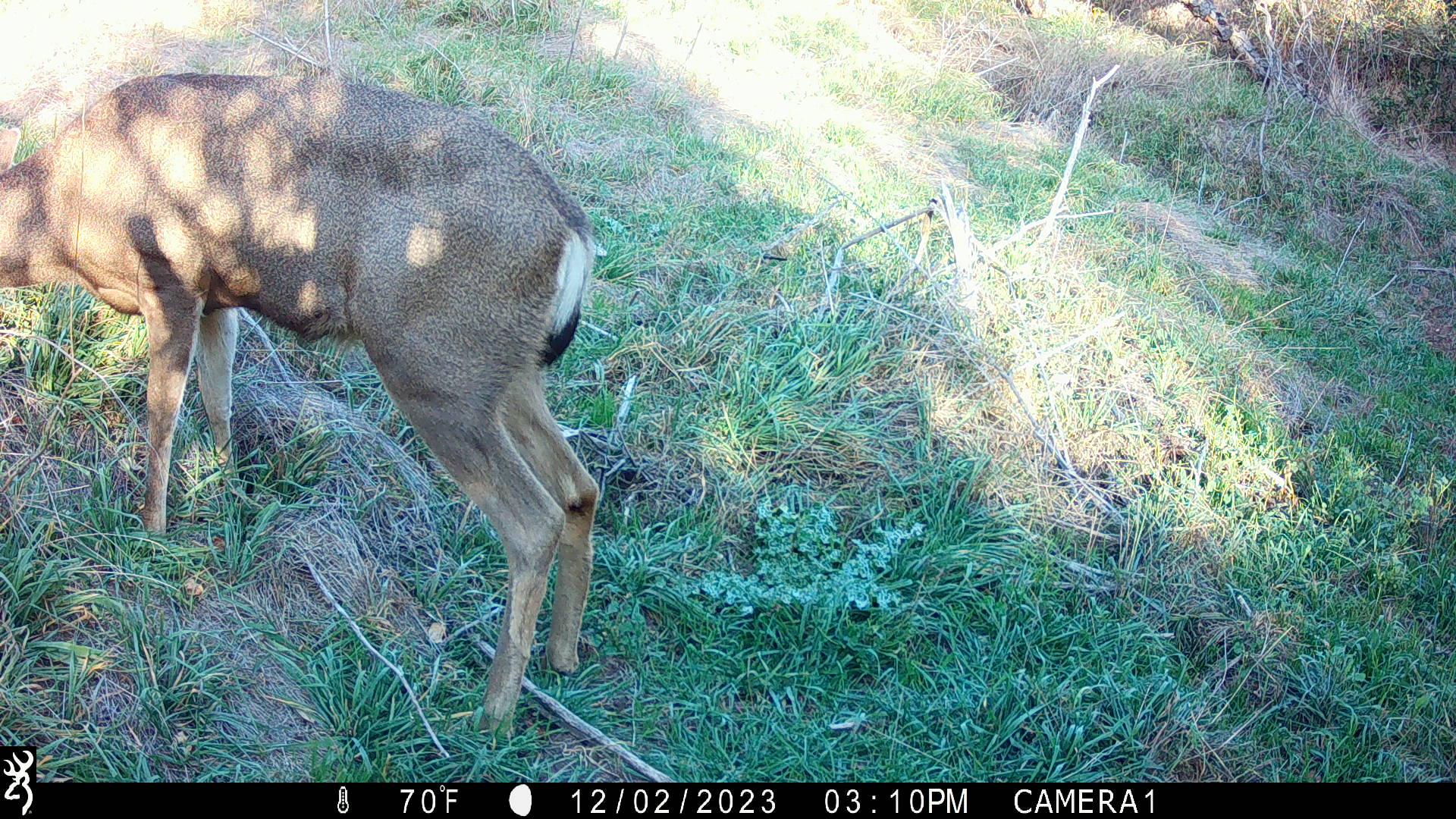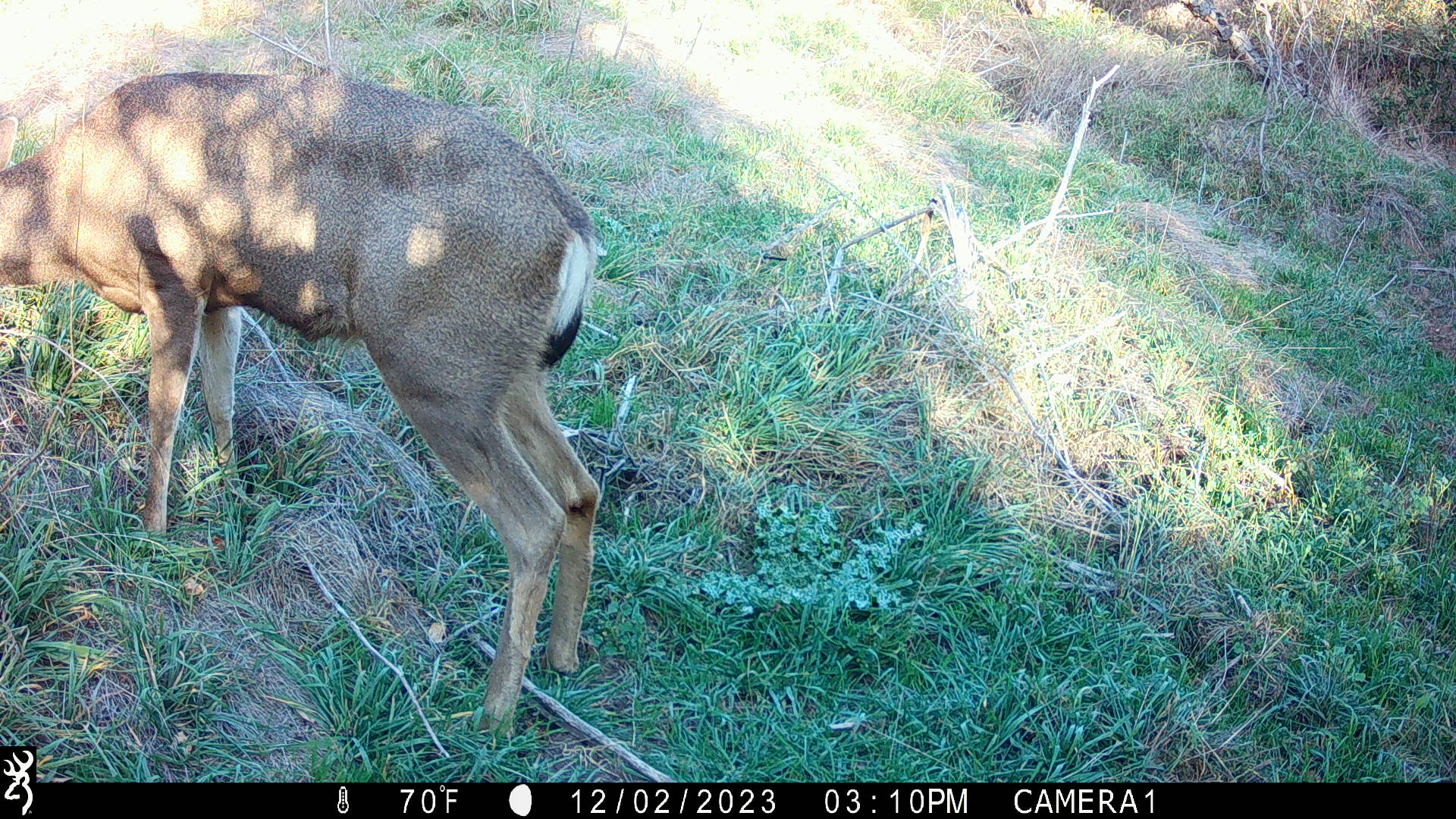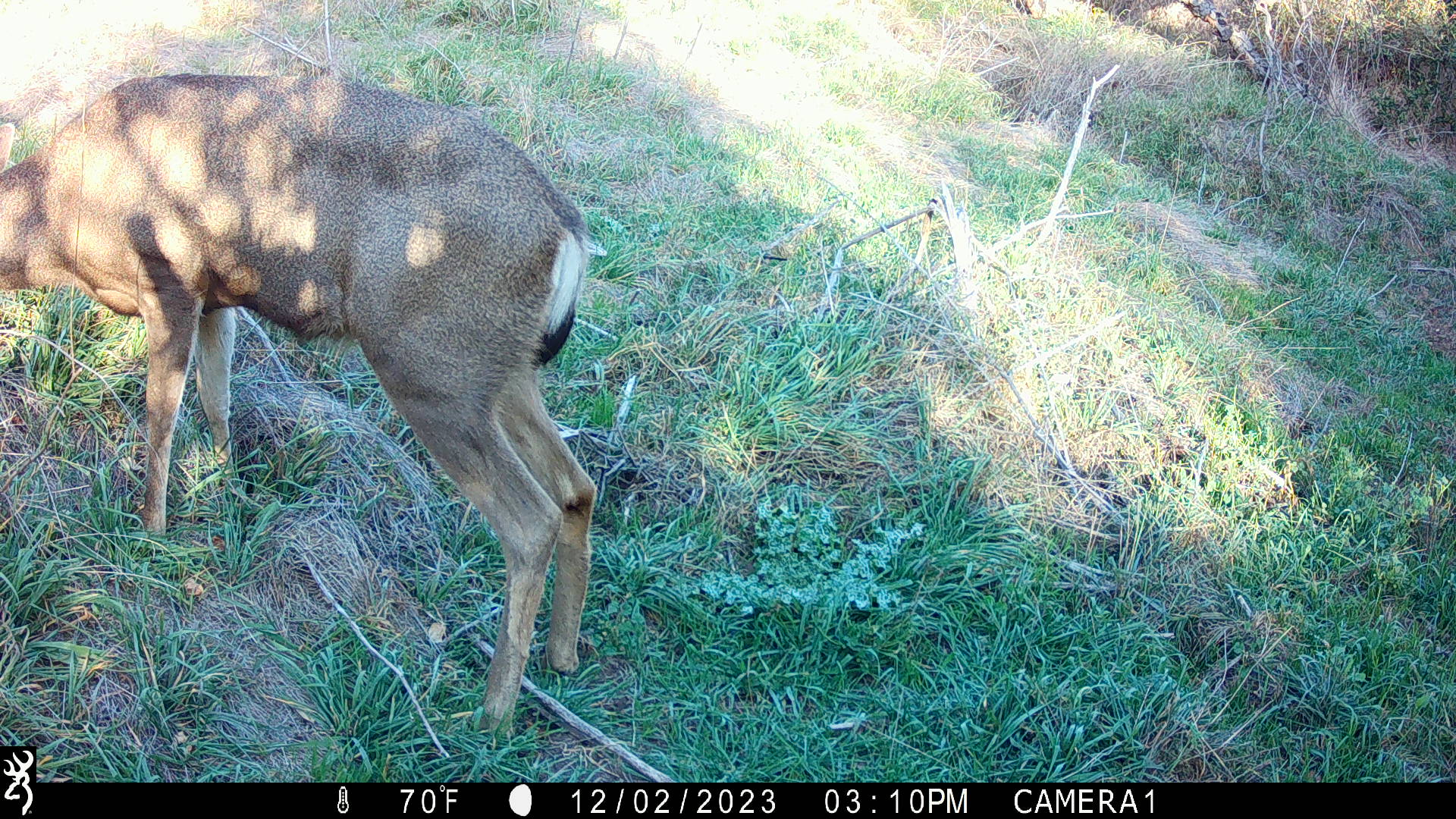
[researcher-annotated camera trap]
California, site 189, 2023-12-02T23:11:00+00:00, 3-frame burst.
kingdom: Animalia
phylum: Chordata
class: Mammalia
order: Artiodactyla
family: Cervidae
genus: Odocoileus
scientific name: Odocoileus hemionus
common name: mule deer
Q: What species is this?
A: Mule deer (Odocoileus hemionus).